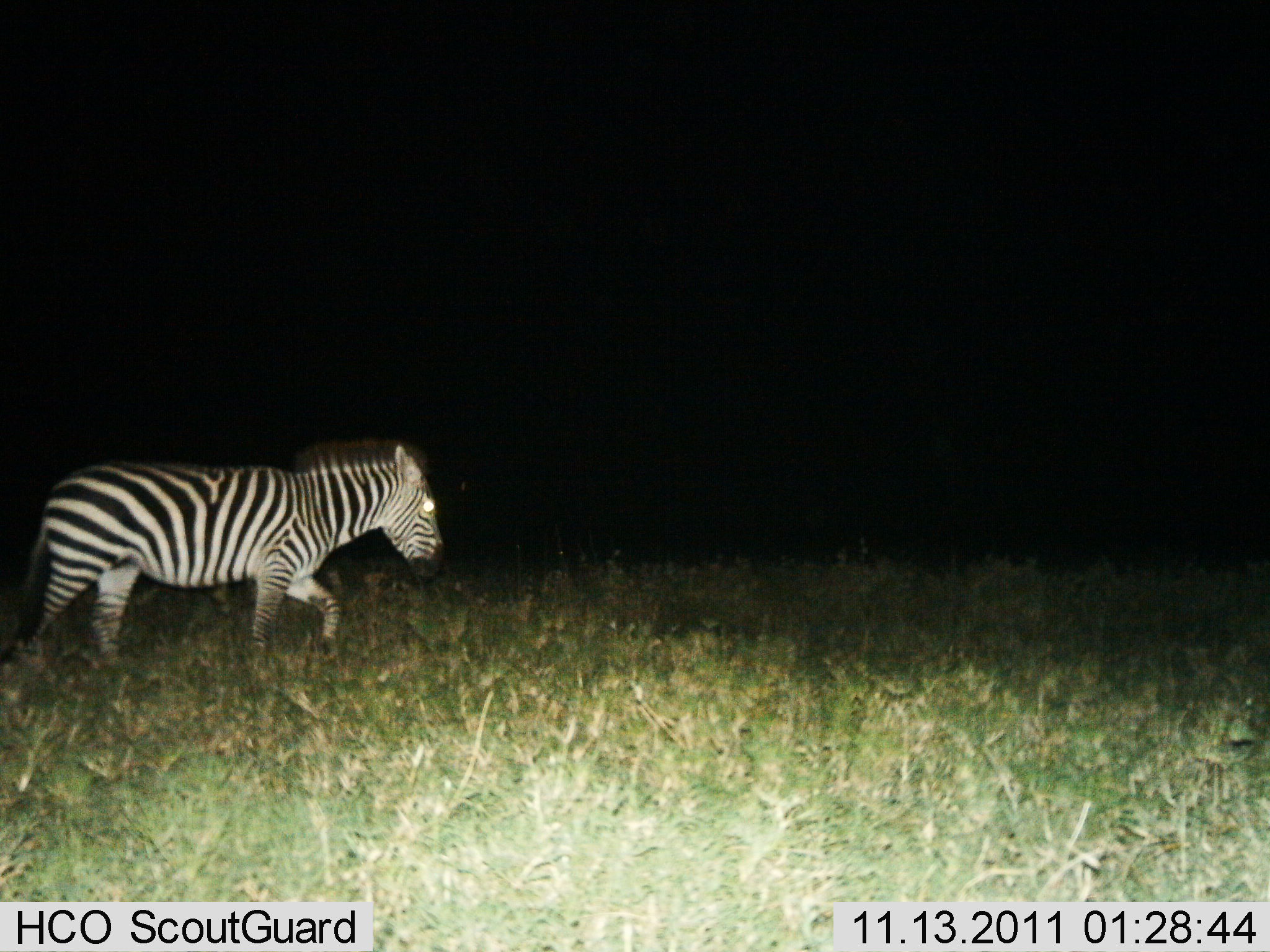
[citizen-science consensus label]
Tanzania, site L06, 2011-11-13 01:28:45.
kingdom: Animalia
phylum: Chordata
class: Mammalia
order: Perissodactyla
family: Equidae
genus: Equus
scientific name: Equus quagga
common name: plains zebra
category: zebra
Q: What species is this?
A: Zebra (plains zebra) (Equus quagga).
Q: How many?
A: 1.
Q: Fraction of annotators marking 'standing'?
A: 9%.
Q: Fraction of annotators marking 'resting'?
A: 0%.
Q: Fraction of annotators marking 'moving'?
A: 91%.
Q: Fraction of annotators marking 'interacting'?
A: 0%.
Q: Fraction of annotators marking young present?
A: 0%.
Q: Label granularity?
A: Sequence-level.